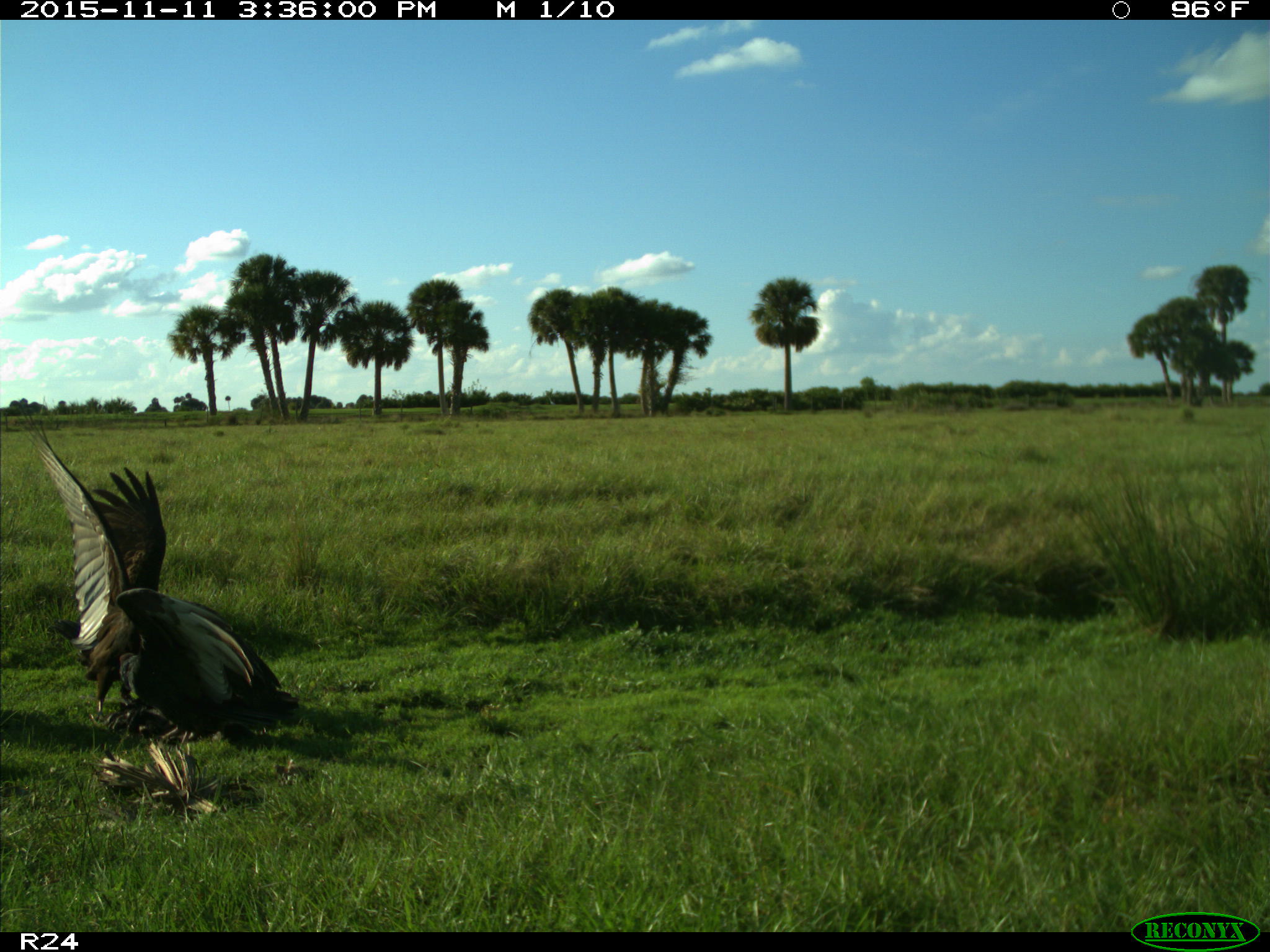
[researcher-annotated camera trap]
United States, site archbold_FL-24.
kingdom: Animalia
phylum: Chordata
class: Aves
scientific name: Aves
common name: birds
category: unidentified bird